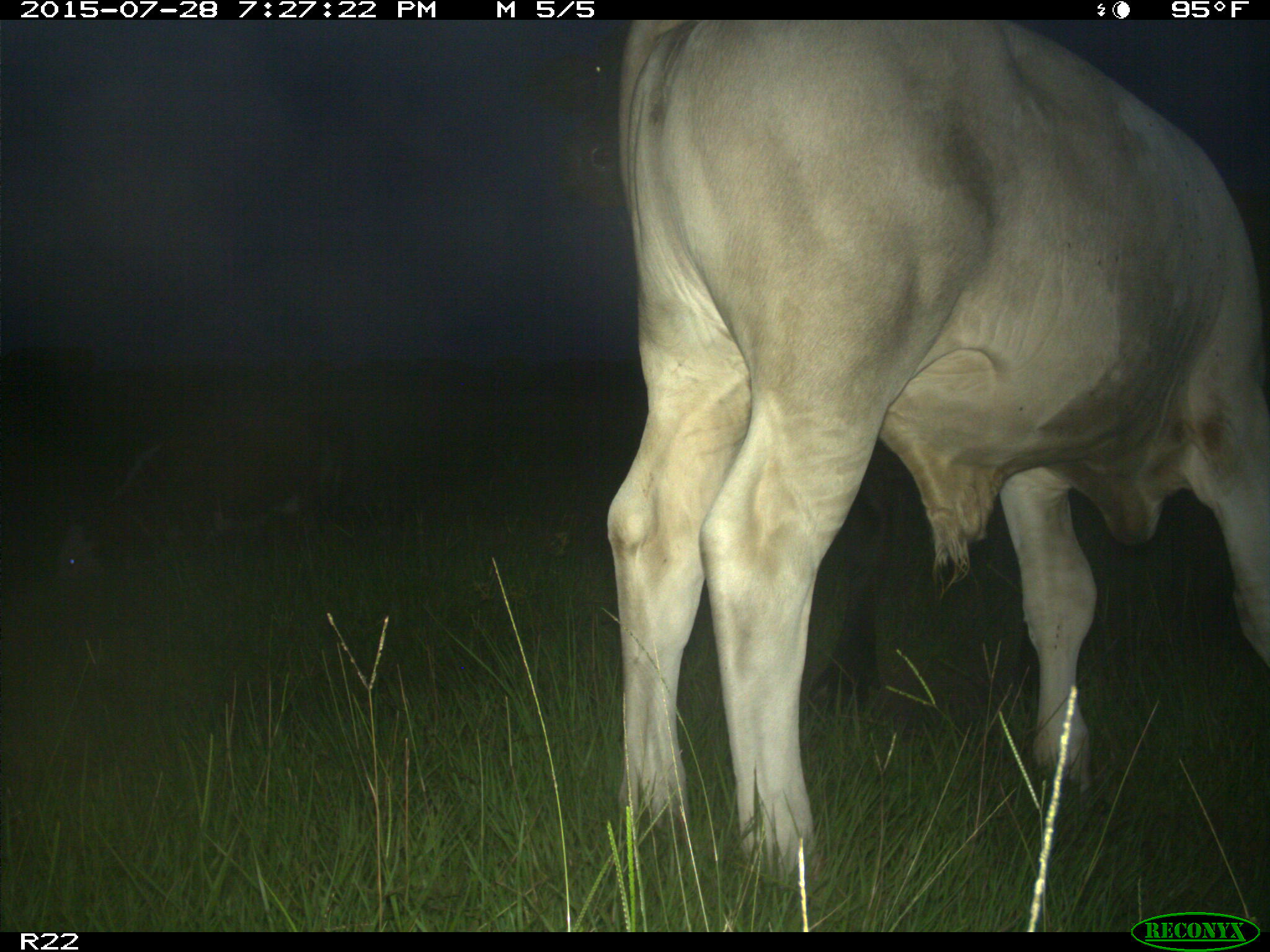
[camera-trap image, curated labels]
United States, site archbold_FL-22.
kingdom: Animalia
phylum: Chordata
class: Mammalia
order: Artiodactyla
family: Bovidae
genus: Bos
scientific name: Bos taurus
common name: domestic cow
Bos taurus (domestic cow).